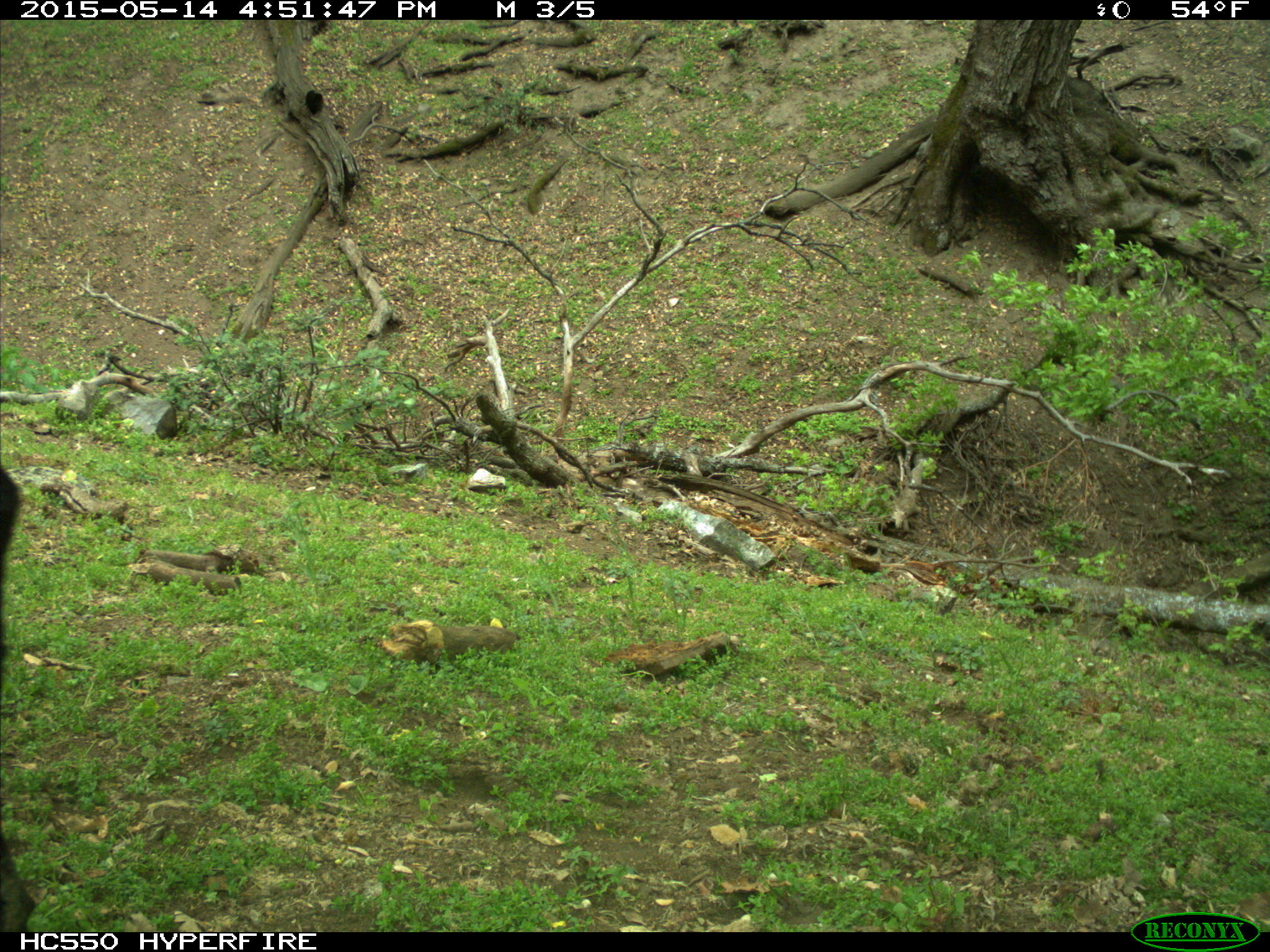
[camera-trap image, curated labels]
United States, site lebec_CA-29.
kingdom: Animalia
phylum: Chordata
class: Mammalia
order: Artiodactyla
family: Bovidae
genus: Bos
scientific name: Bos taurus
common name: domestic cow